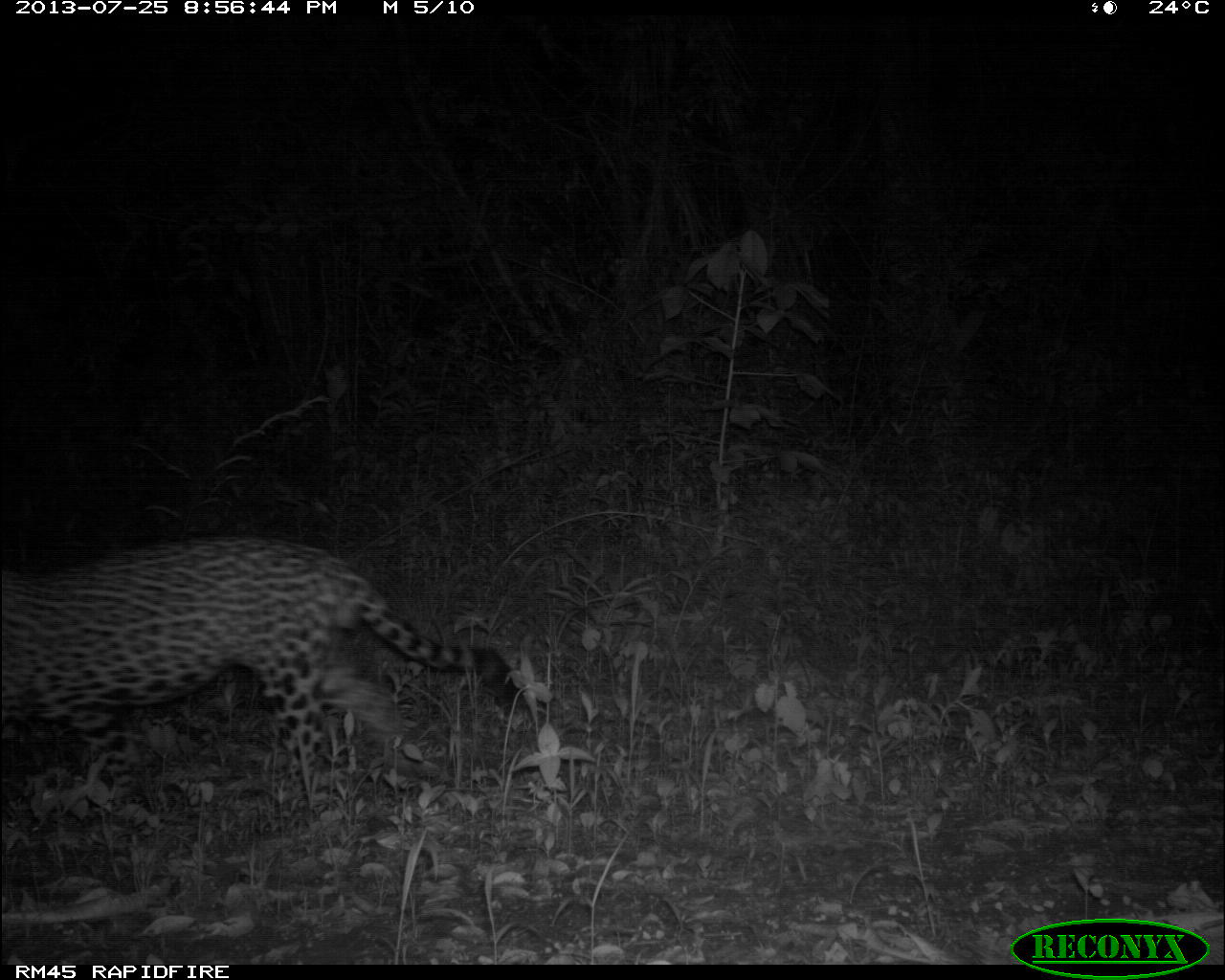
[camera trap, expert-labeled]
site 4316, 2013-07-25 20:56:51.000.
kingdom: Animalia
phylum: Chordata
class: Mammalia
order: Carnivora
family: Felidae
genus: Panthera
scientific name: Panthera onca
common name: jaguar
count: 1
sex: male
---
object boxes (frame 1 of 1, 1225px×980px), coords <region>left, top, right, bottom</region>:
panthera onca: <region>0, 535, 506, 814</region>